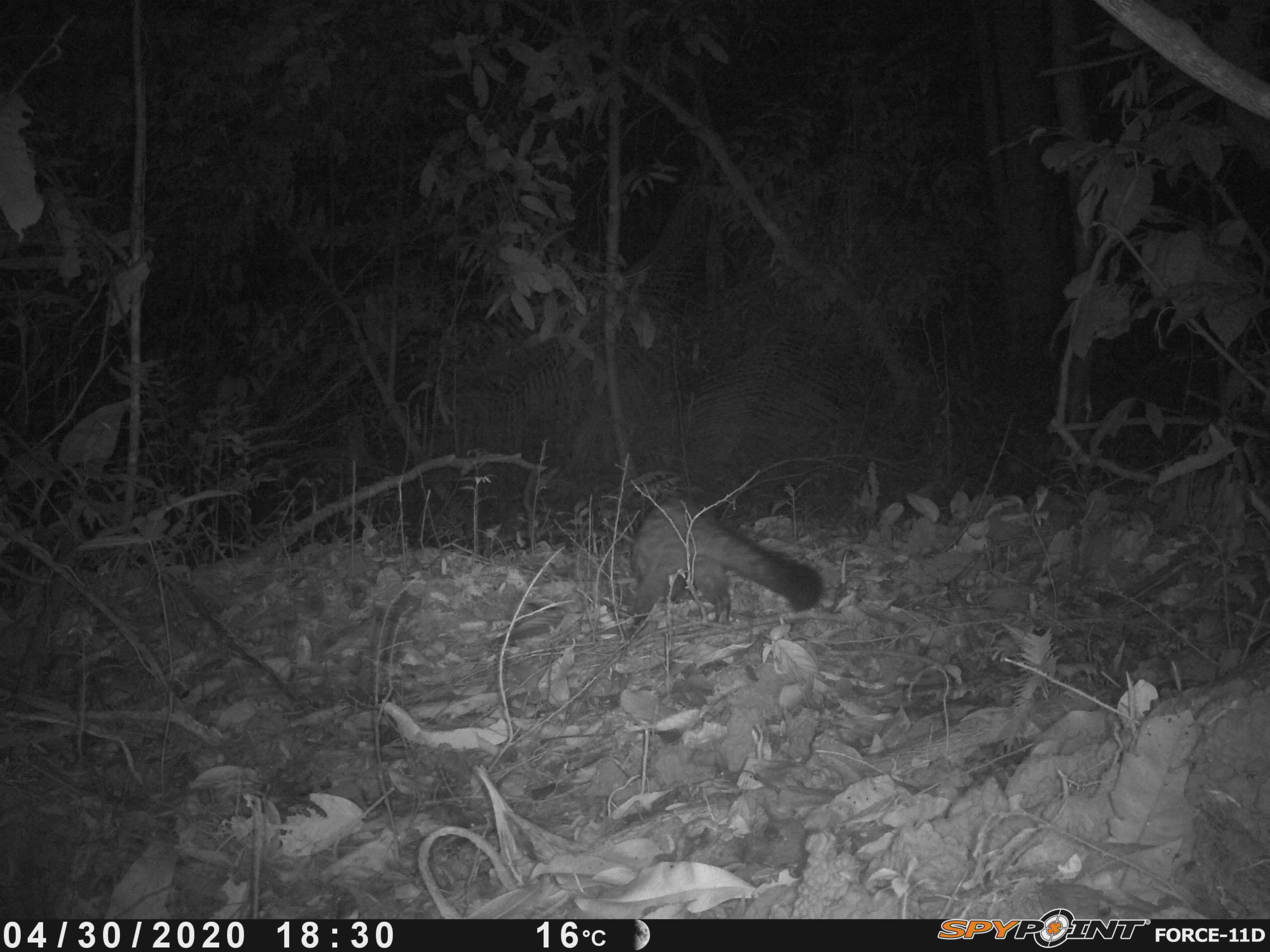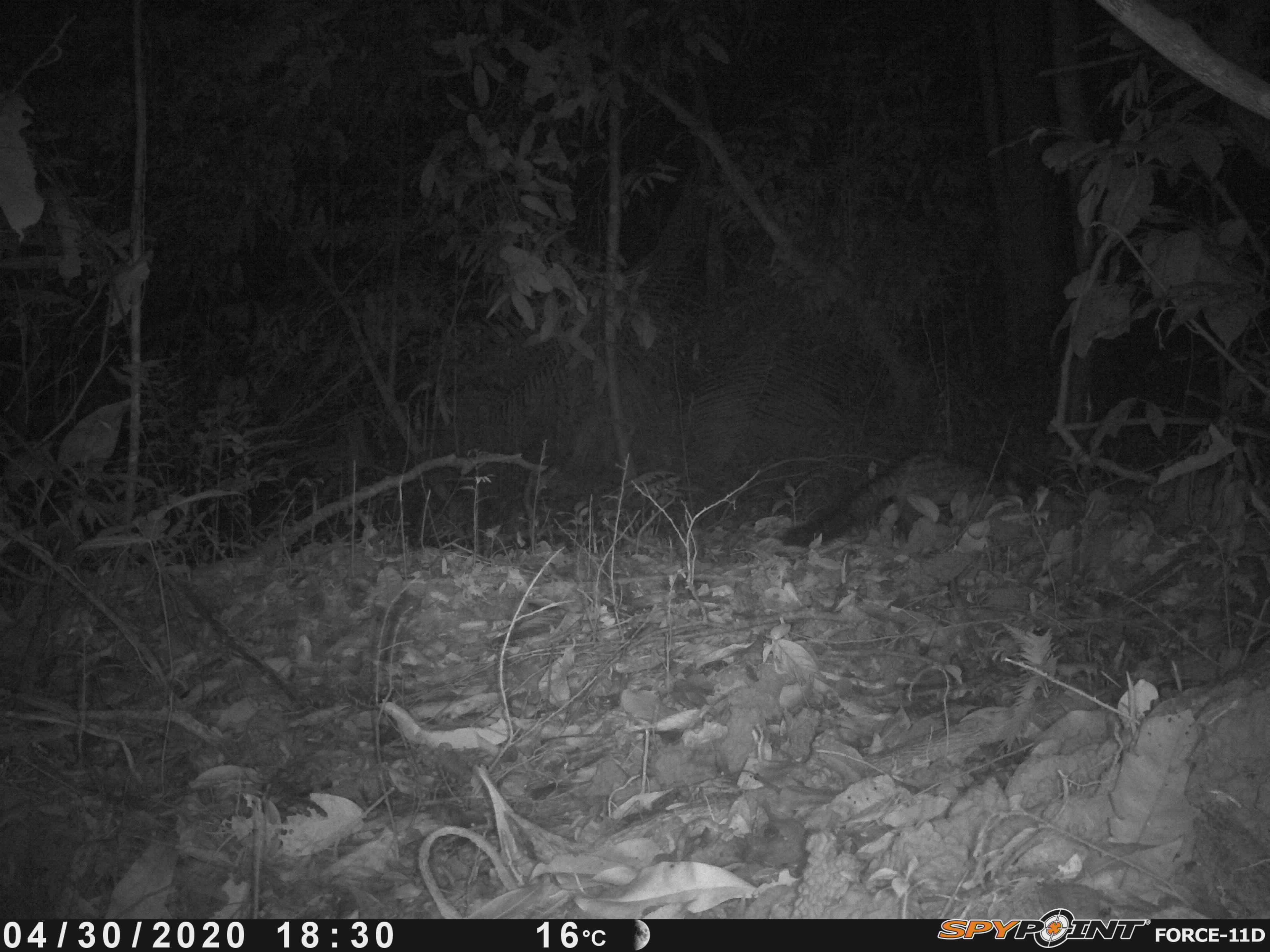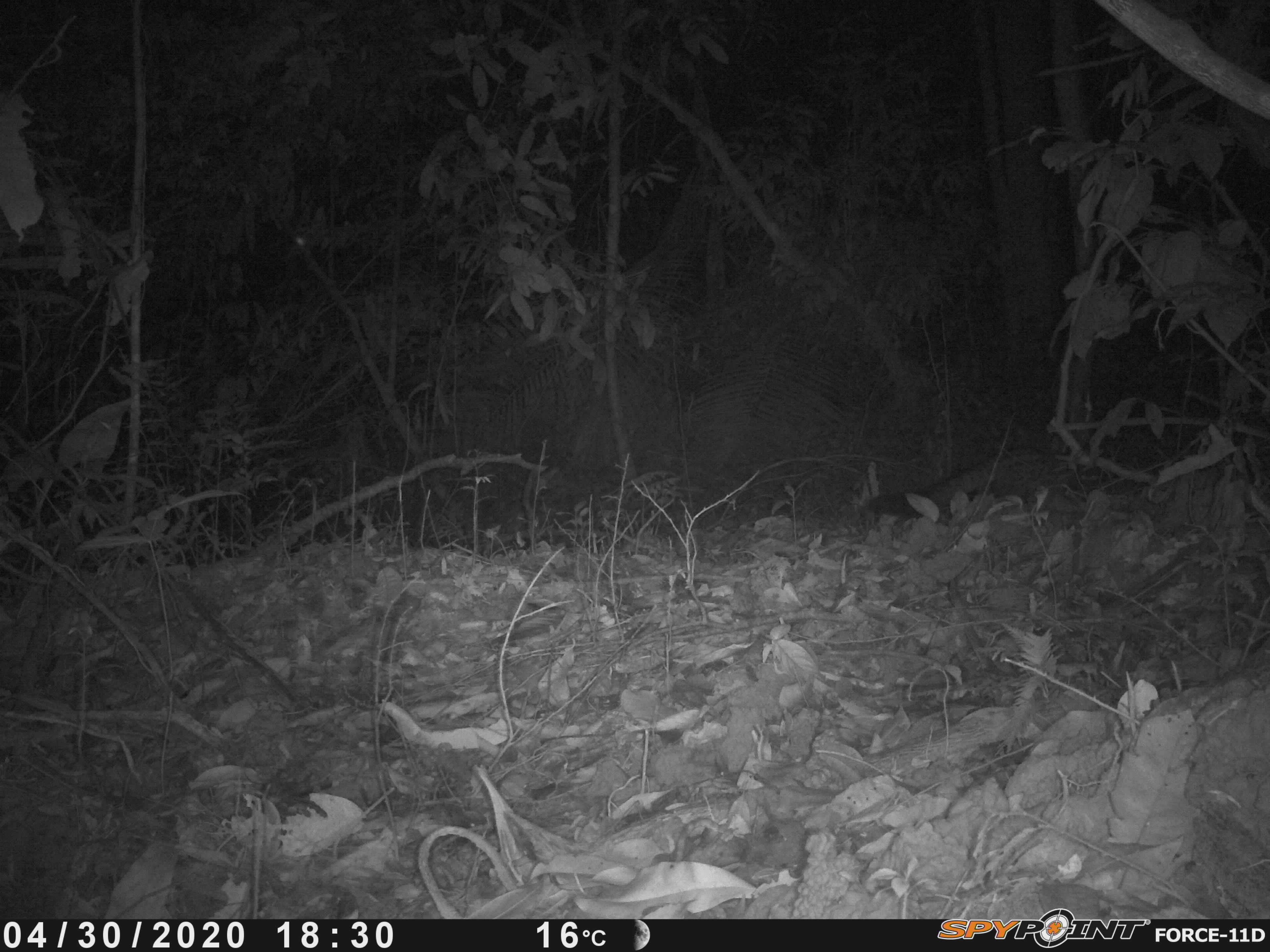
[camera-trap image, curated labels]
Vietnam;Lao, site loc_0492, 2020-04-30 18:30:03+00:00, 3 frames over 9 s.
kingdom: Animalia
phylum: Chordata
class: Mammalia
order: Carnivora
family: Viverridae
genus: Paradoxurus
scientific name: Paradoxurus hermaphroditus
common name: common palm civet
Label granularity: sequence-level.